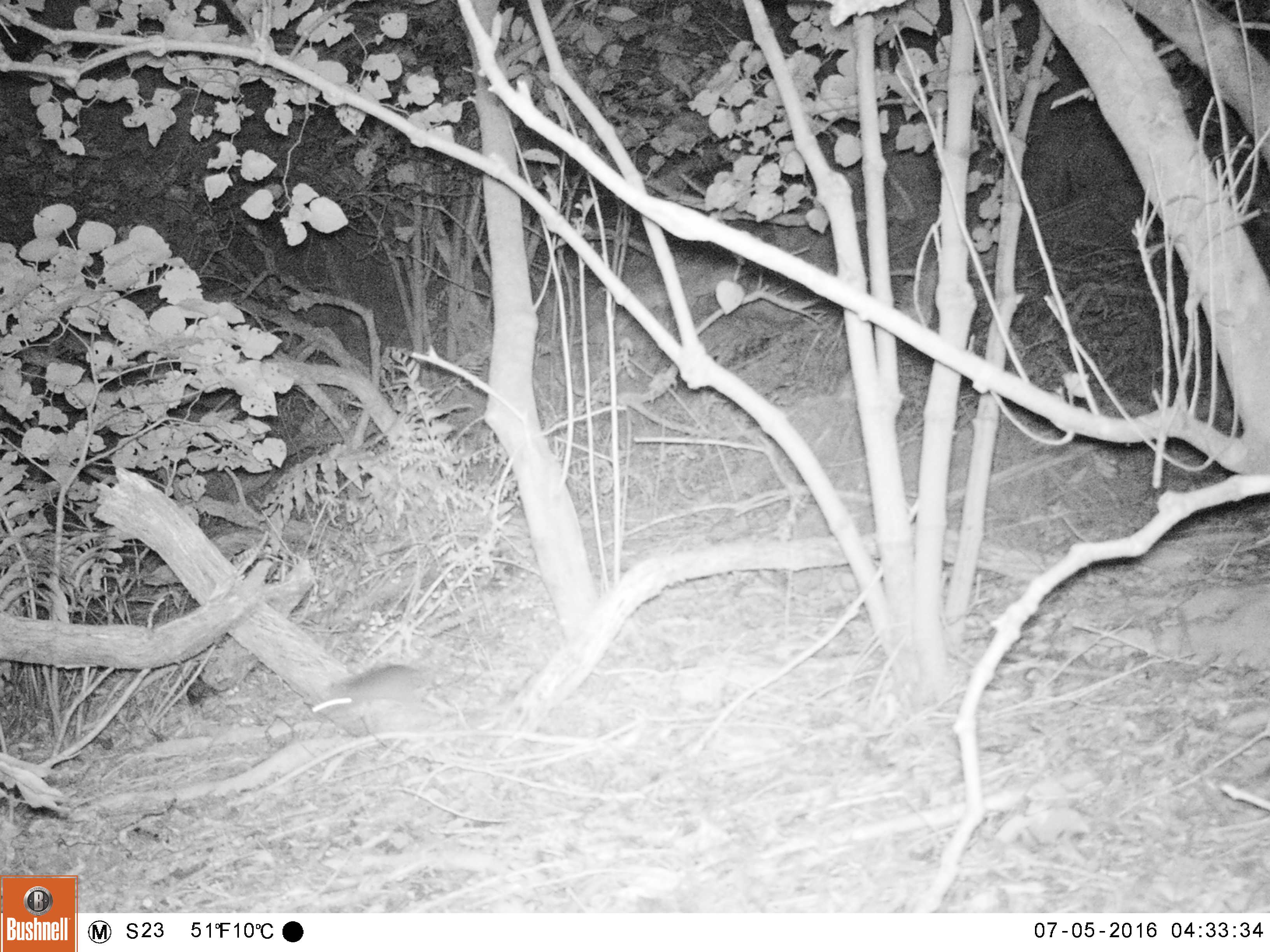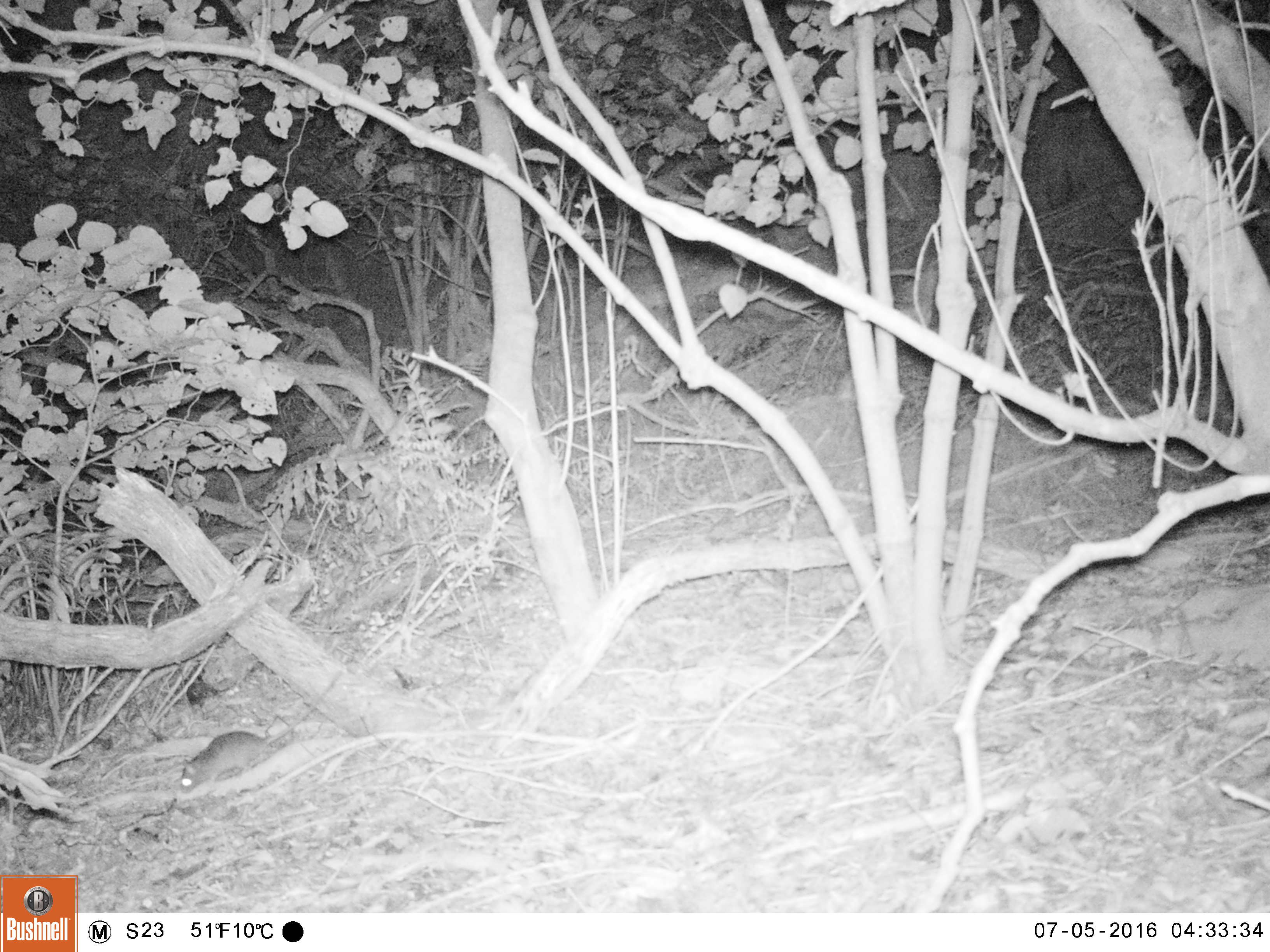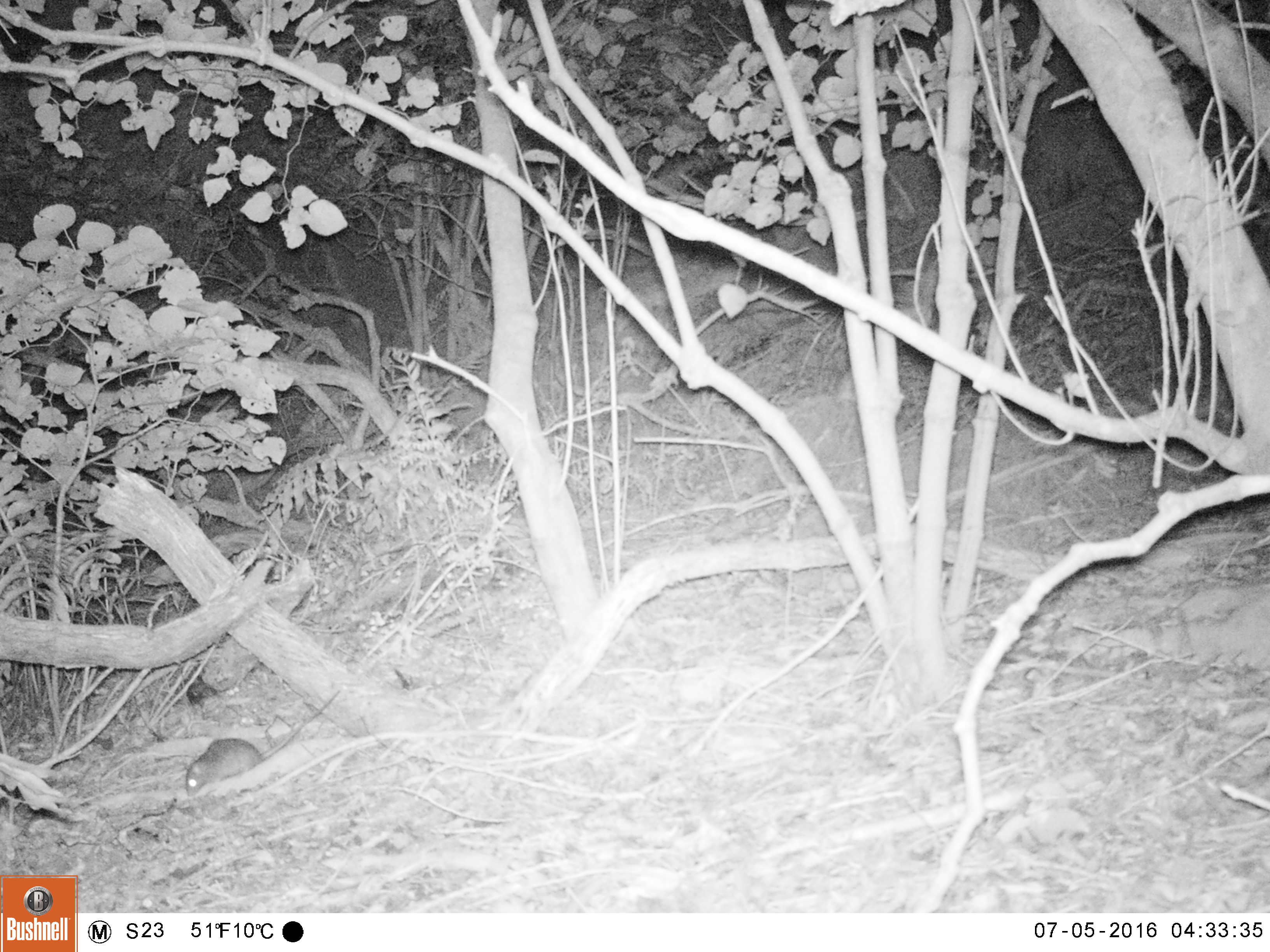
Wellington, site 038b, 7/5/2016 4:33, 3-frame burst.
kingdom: Animalia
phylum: Chordata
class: Mammalia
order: Rodentia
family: Muridae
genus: Rattus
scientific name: Rattus rattus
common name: ship rat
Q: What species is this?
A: Ship rat (Rattus rattus).